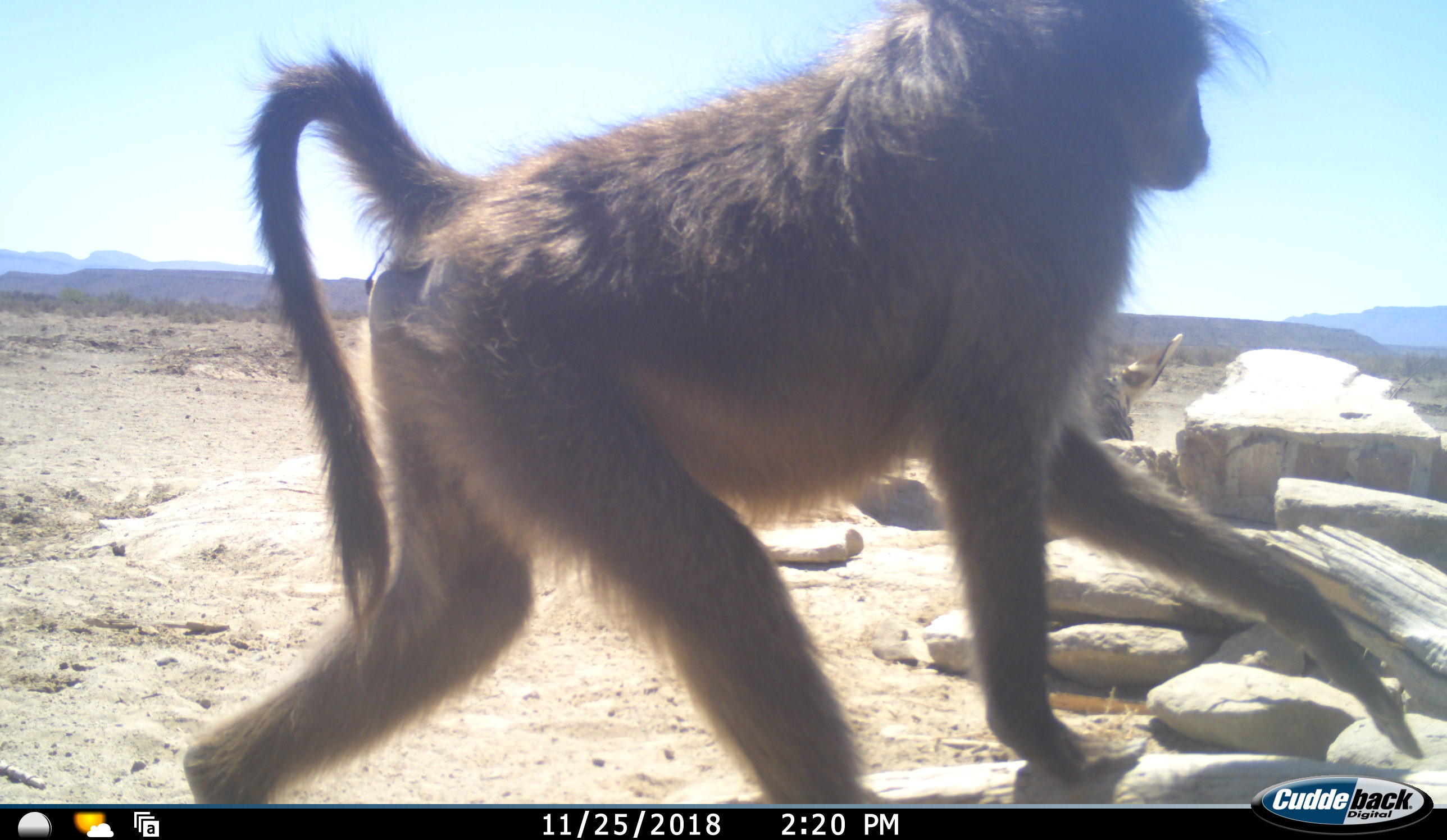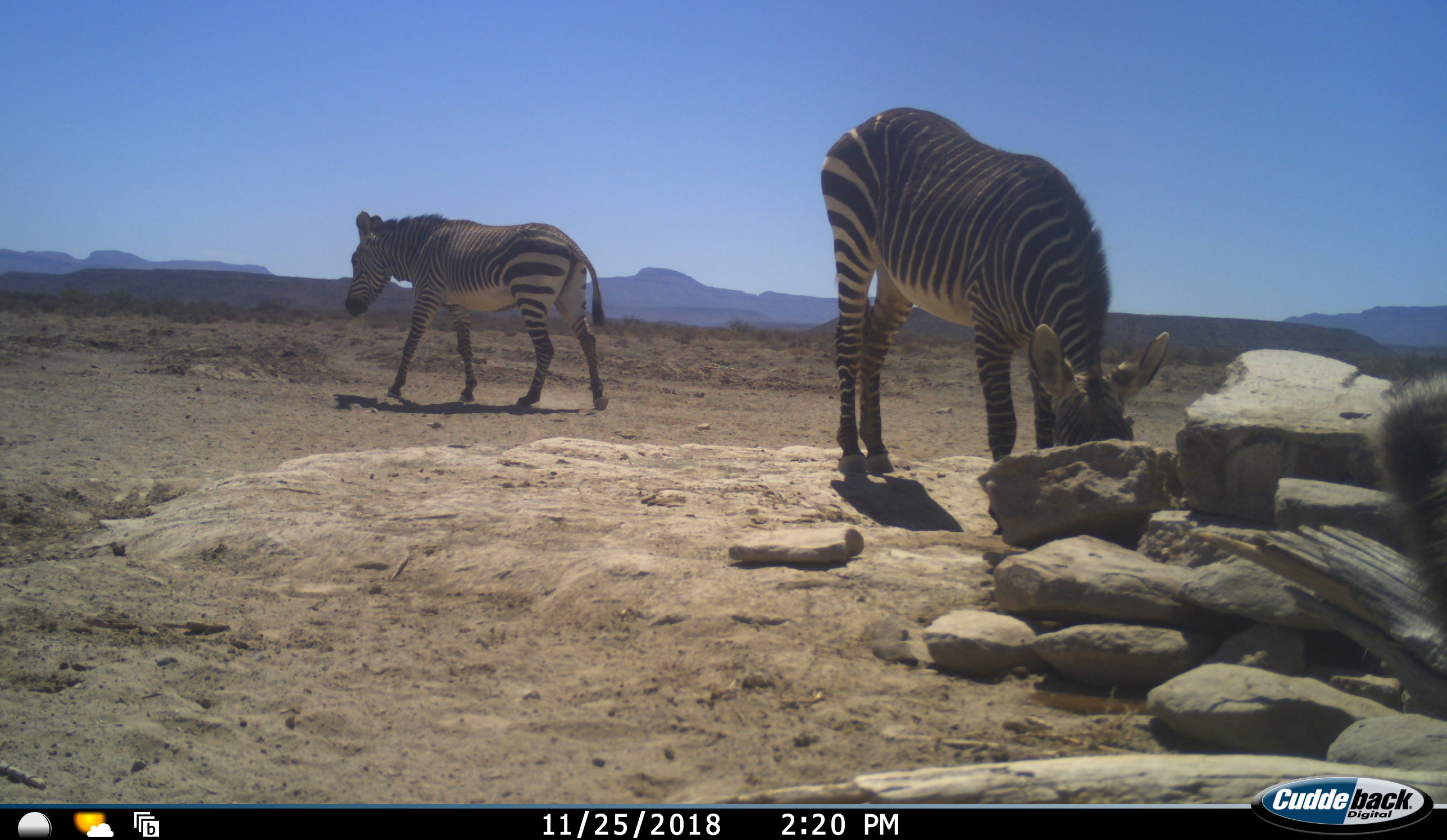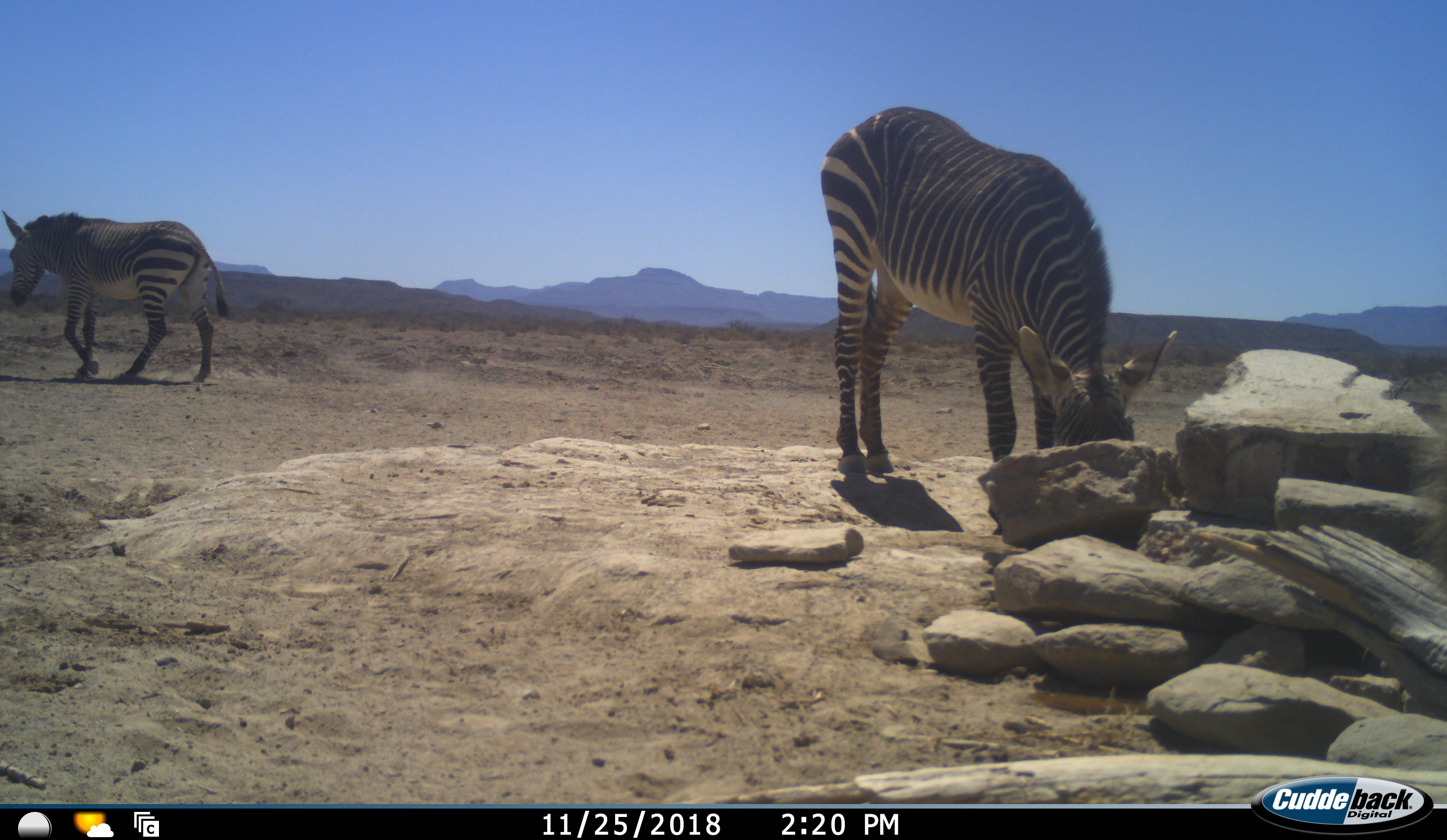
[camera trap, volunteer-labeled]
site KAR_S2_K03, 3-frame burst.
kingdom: Animalia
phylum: Chordata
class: Mammalia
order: Primates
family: Cercopithecidae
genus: Papio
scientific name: Papio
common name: baboon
Baboon (Papio), count 1. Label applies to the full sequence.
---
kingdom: Animalia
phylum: Chordata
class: Mammalia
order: Perissodactyla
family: Equidae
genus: Equus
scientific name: Equus zebra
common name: mountain zebra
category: zebramountain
Zebramountain (mountain zebra) (Equus zebra), count 2. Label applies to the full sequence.